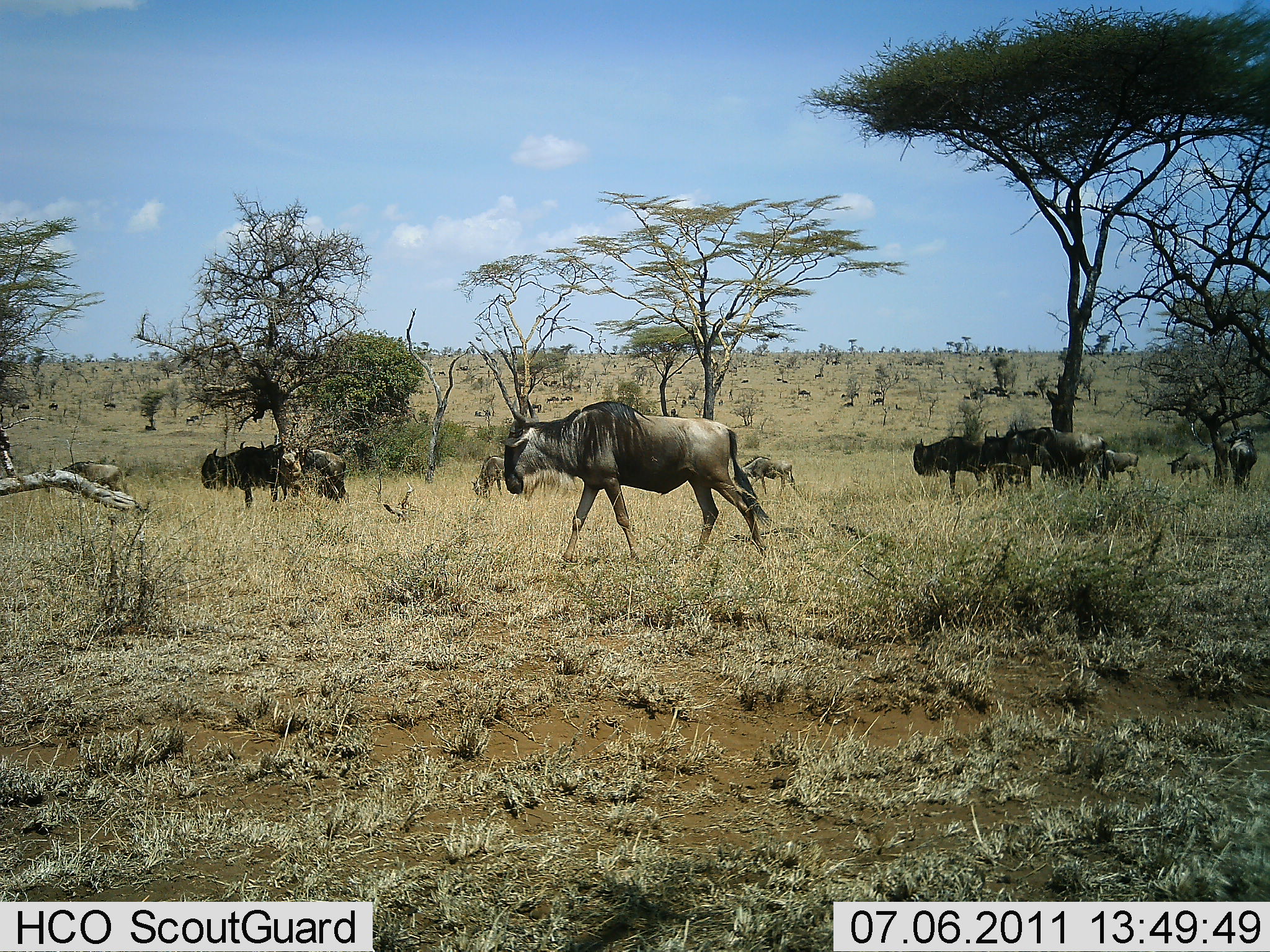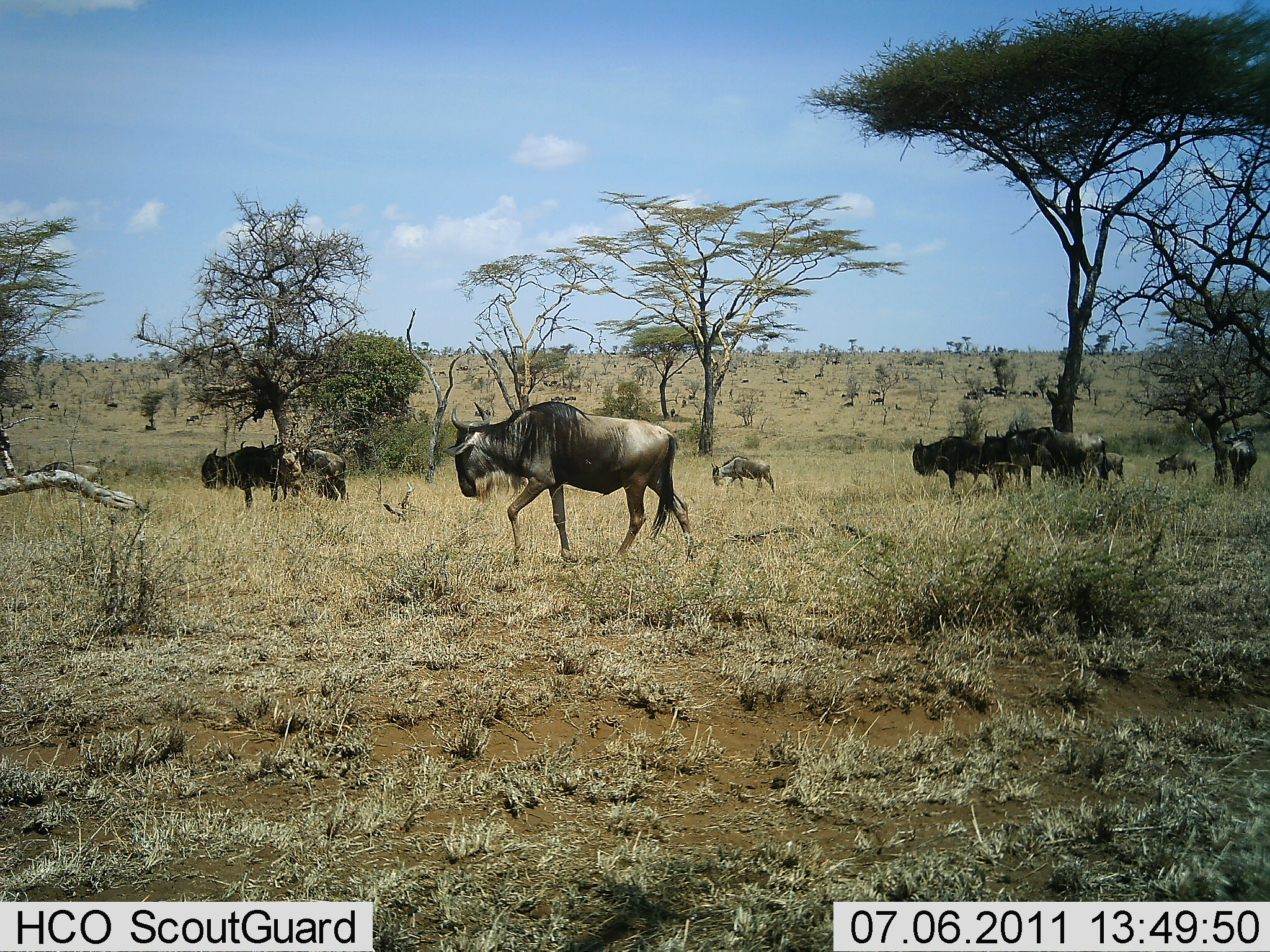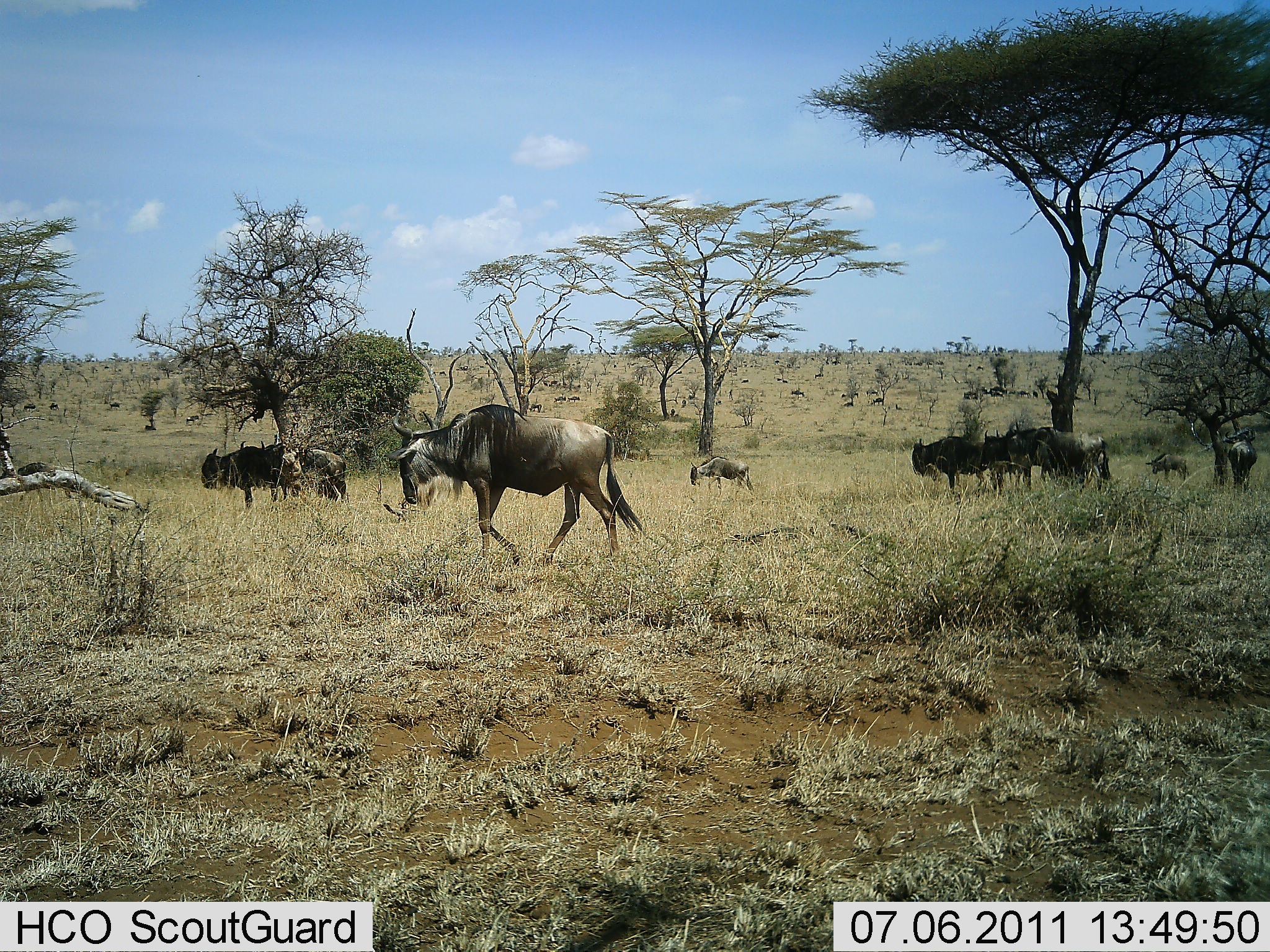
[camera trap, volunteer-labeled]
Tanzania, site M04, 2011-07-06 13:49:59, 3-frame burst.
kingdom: Animalia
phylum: Chordata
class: Mammalia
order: Artiodactyla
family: Bovidae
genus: Connochaetes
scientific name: Connochaetes taurinus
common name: blue wildebeest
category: wildebeest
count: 11-50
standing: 50%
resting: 0%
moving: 70%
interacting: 10%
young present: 10%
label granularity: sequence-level